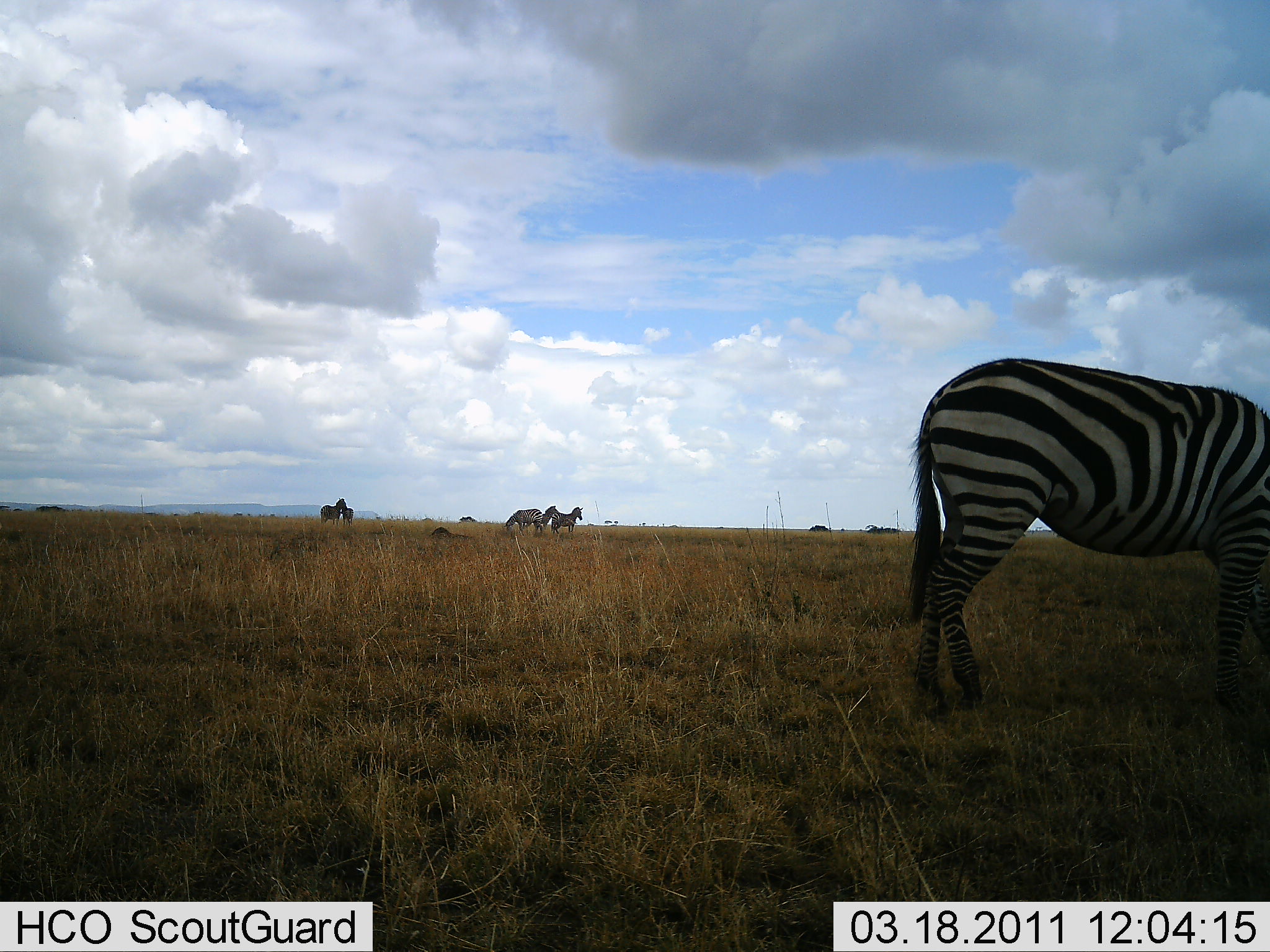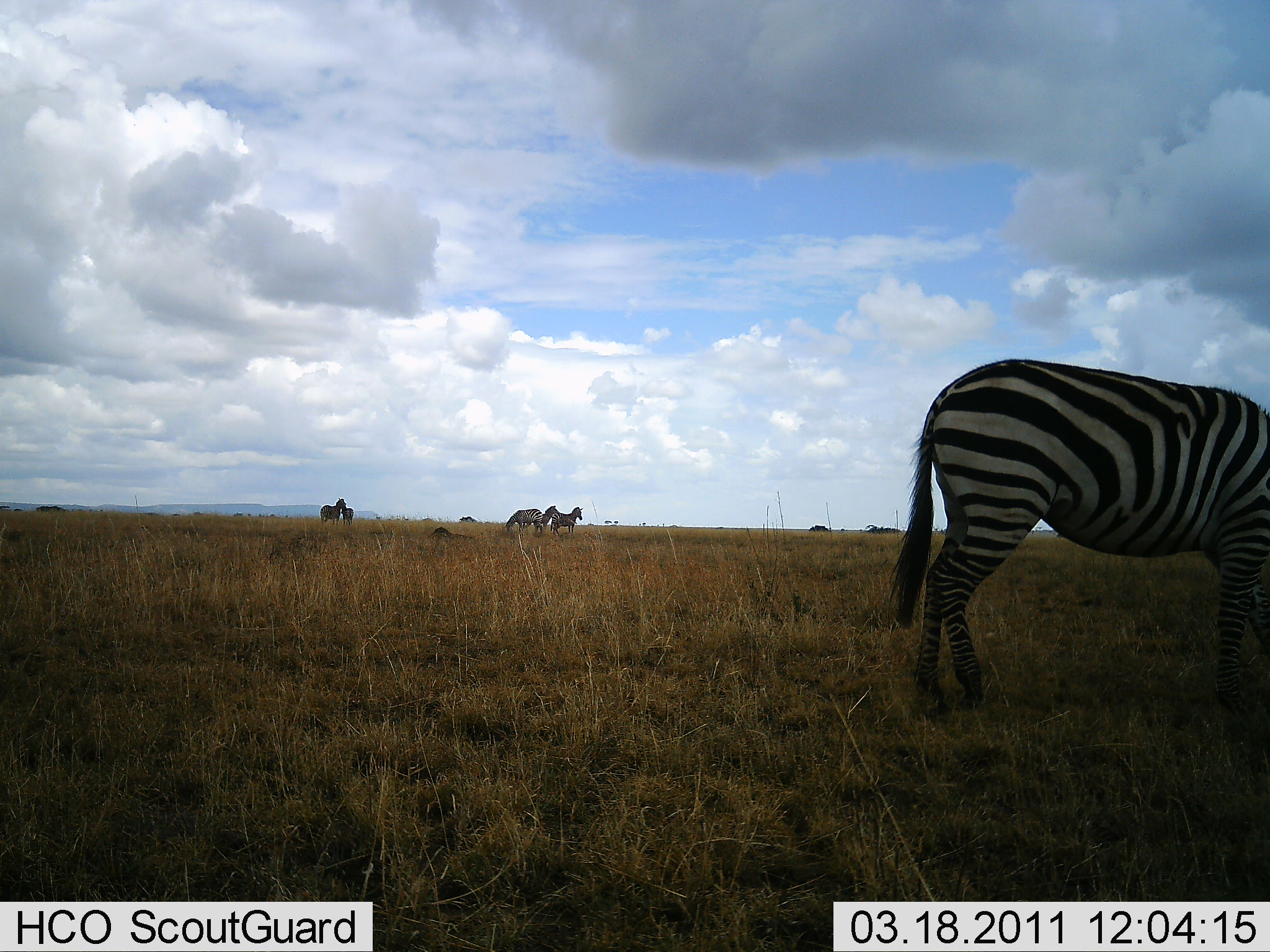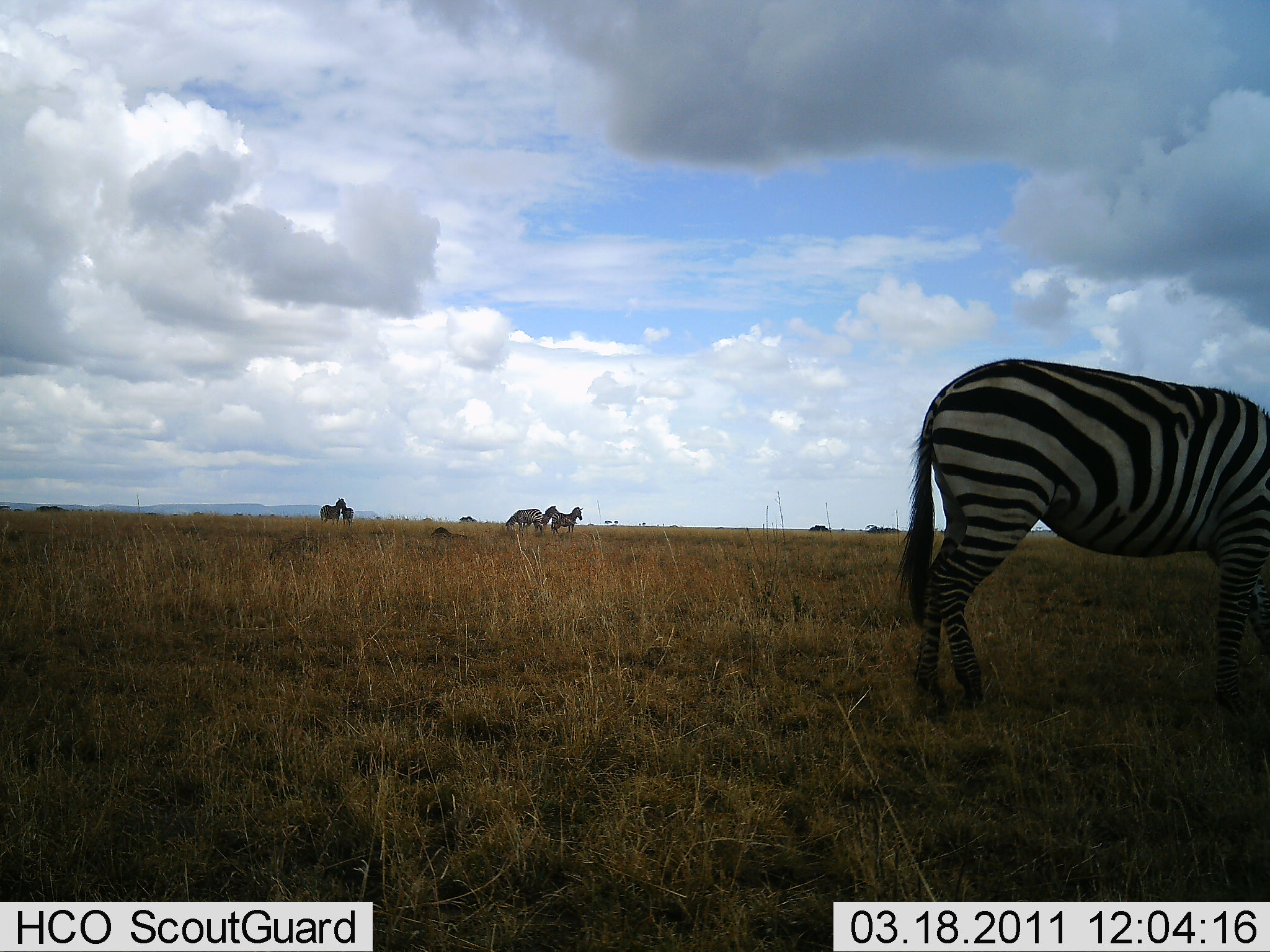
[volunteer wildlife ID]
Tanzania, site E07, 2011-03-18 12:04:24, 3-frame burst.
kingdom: Animalia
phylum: Chordata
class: Mammalia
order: Perissodactyla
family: Equidae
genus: Equus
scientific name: Equus quagga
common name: plains zebra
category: zebra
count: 5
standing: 83%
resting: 8%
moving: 8%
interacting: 8%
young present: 0%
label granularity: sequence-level